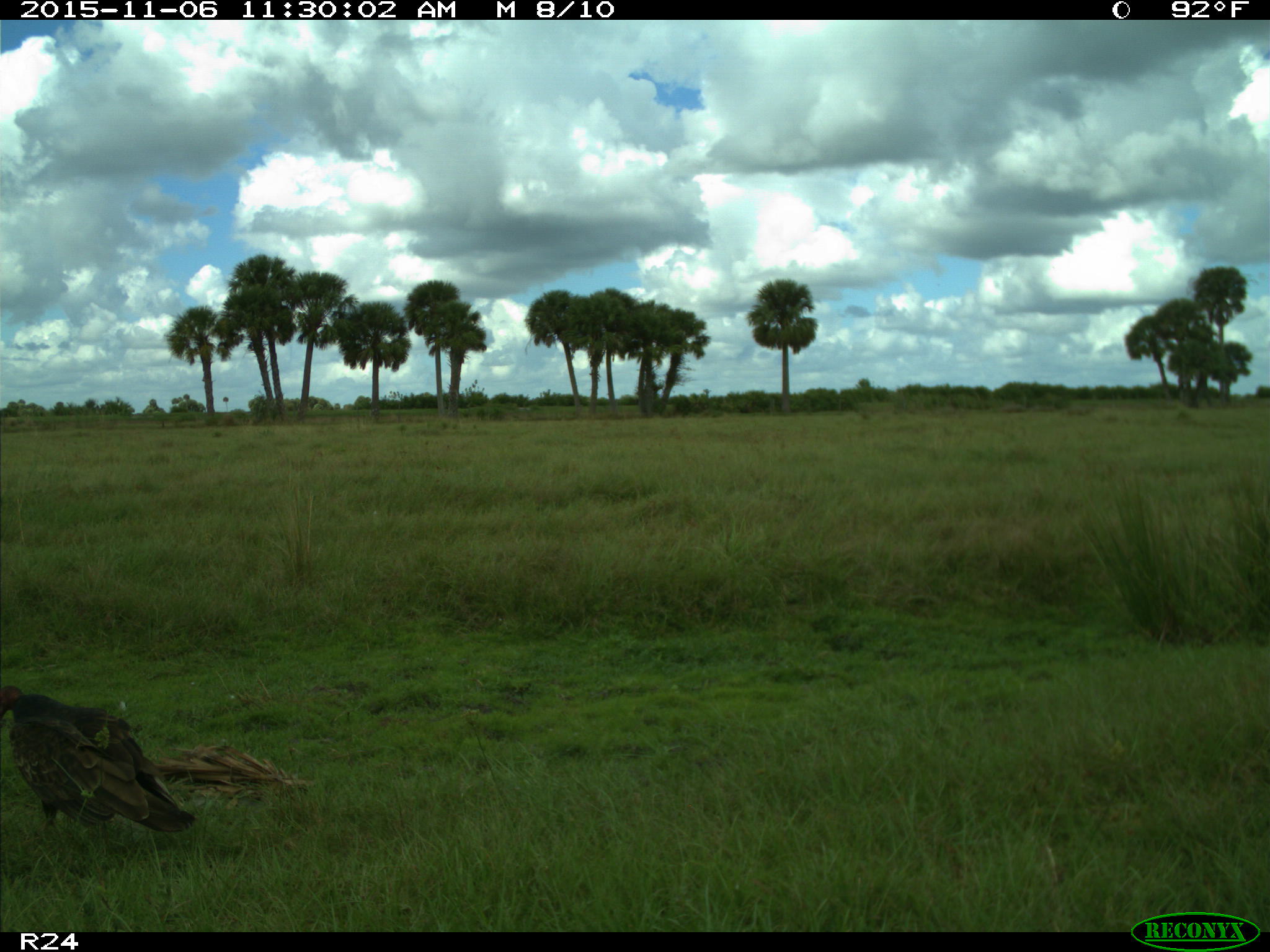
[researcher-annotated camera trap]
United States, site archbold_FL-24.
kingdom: Animalia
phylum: Chordata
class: Aves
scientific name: Aves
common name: birds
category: unidentified bird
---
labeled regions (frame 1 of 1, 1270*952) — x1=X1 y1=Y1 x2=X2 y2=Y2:
animal: x1=1 y1=684 x2=197 y2=835